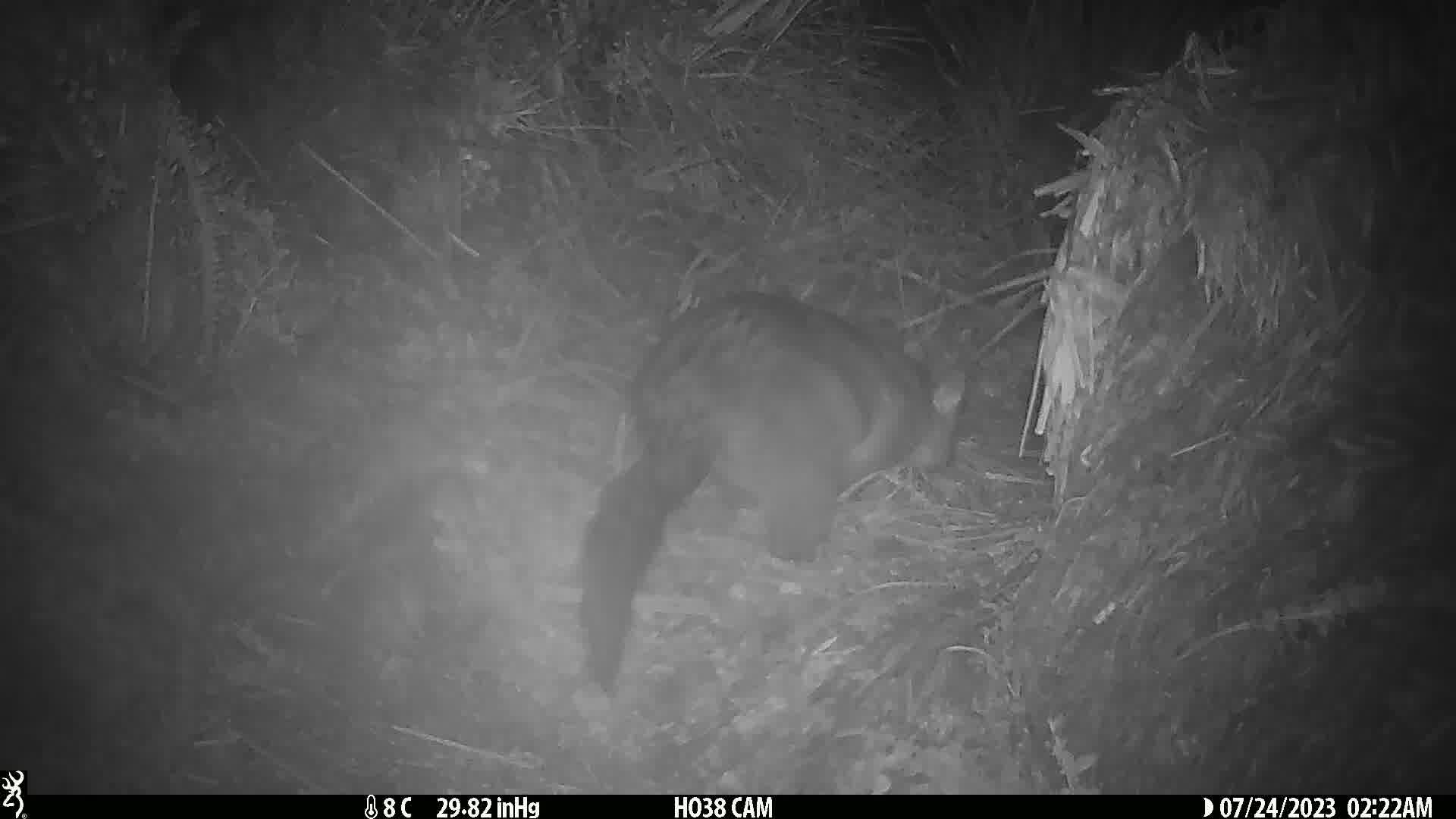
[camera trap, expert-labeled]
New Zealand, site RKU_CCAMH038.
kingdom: Animalia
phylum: Chordata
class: Mammalia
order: Diprotodontia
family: Phalangeridae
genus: Trichosurus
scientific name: Trichosurus vulpecula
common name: common brushtail possum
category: possum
Possum (common brushtail possum) (Trichosurus vulpecula).